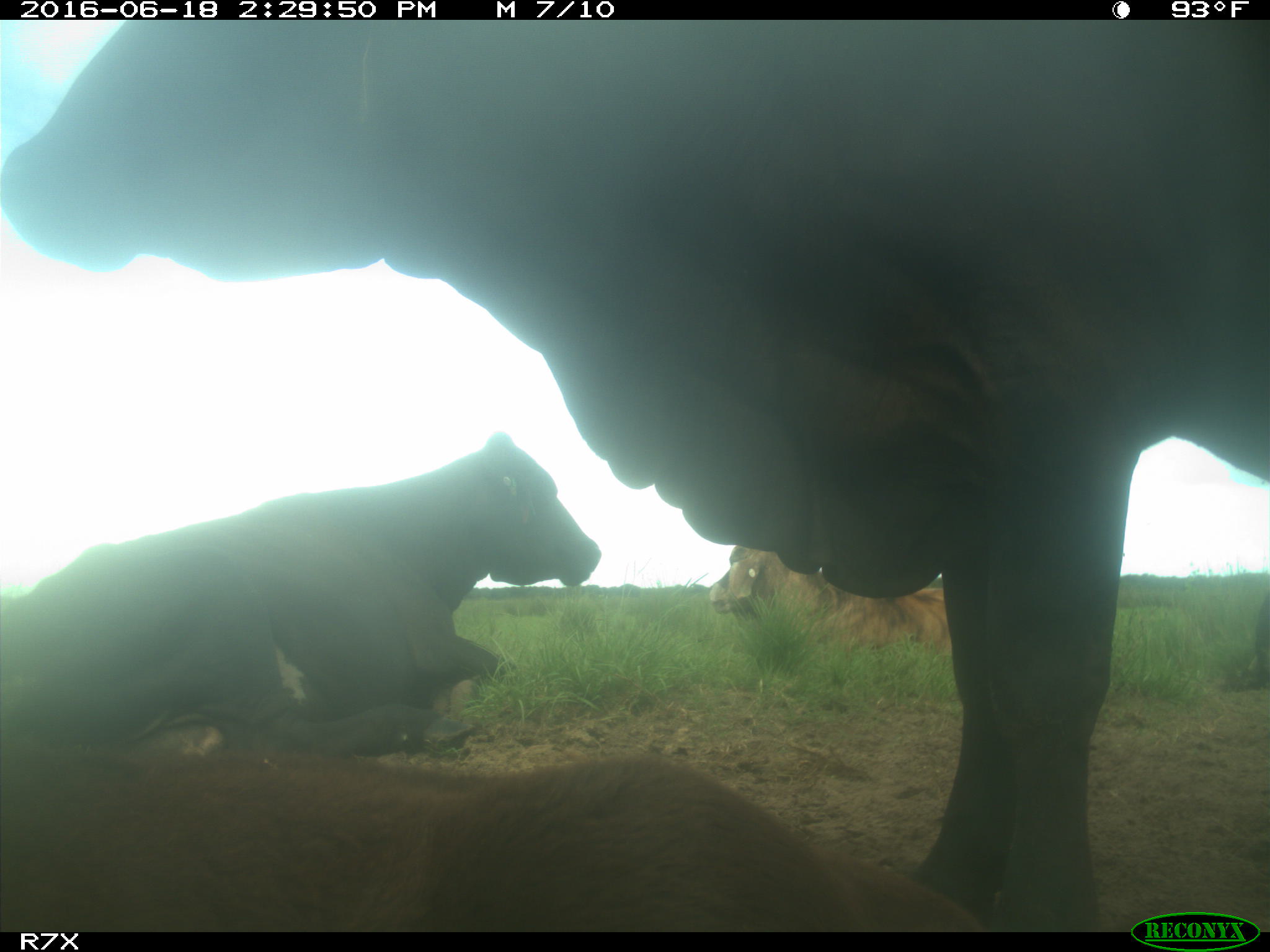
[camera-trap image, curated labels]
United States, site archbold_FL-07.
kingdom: Animalia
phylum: Chordata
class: Mammalia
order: Artiodactyla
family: Bovidae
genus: Bos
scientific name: Bos taurus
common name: domestic cow